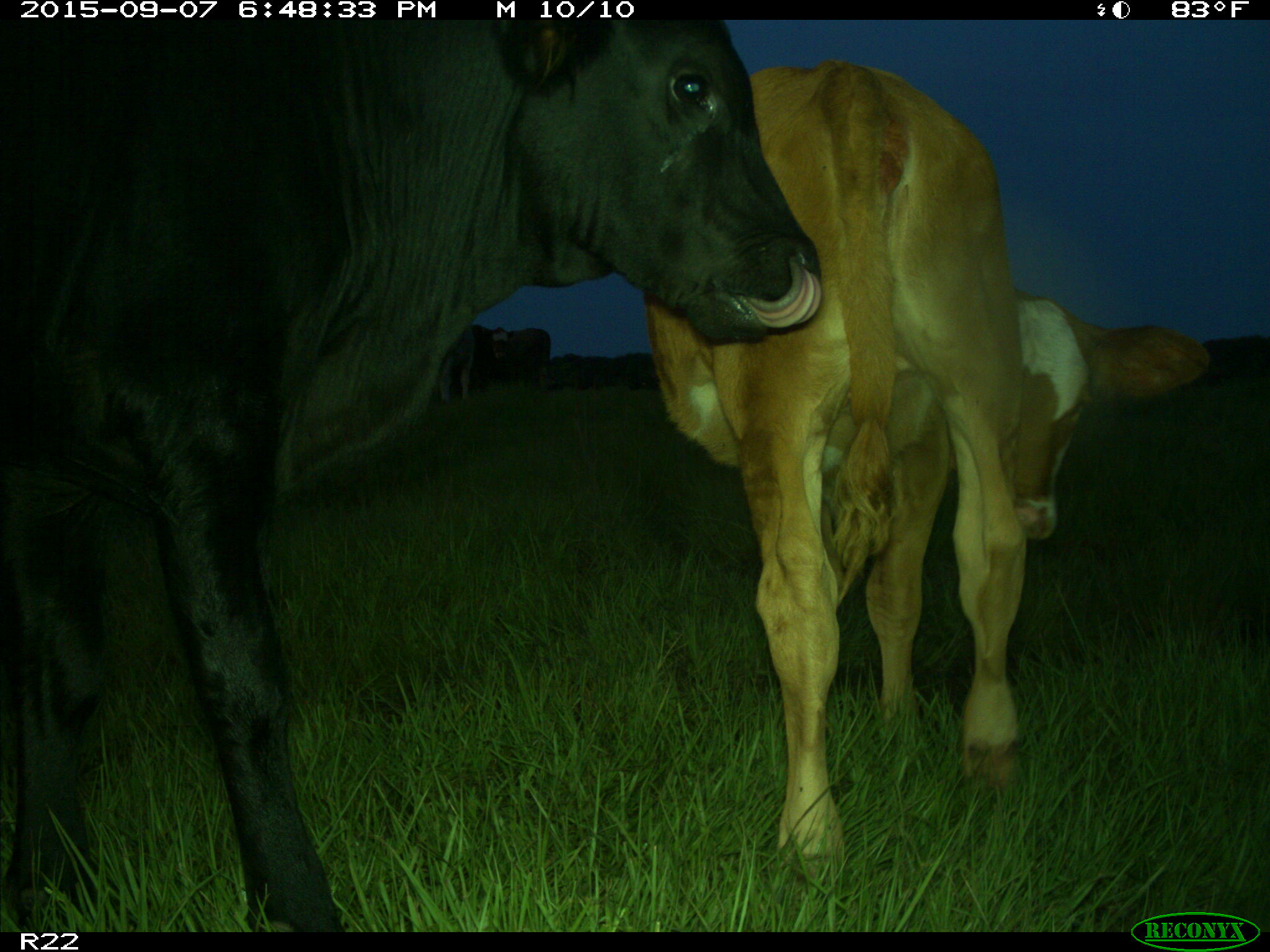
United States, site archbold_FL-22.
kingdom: Animalia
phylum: Chordata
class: Mammalia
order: Artiodactyla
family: Bovidae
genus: Bos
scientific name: Bos taurus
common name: domestic cow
Bos taurus (domestic cow).